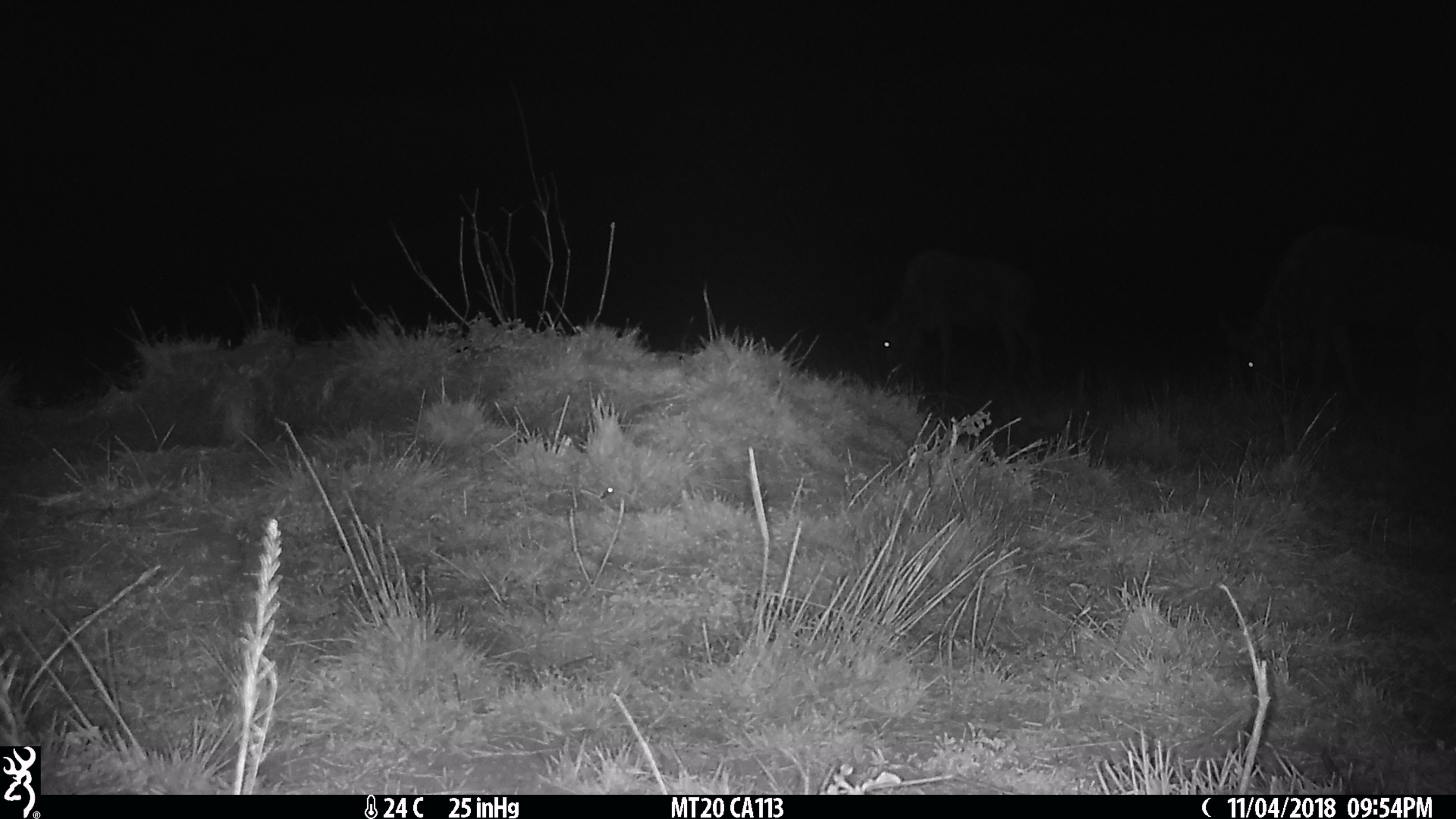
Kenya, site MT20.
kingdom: Animalia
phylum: Chordata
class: Mammalia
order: Artiodactyla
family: Bovidae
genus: Connochaetes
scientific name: Connochaetes taurinus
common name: blue wildebeest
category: wildebeest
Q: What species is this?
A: Wildebeest (blue wildebeest) (Connochaetes taurinus).